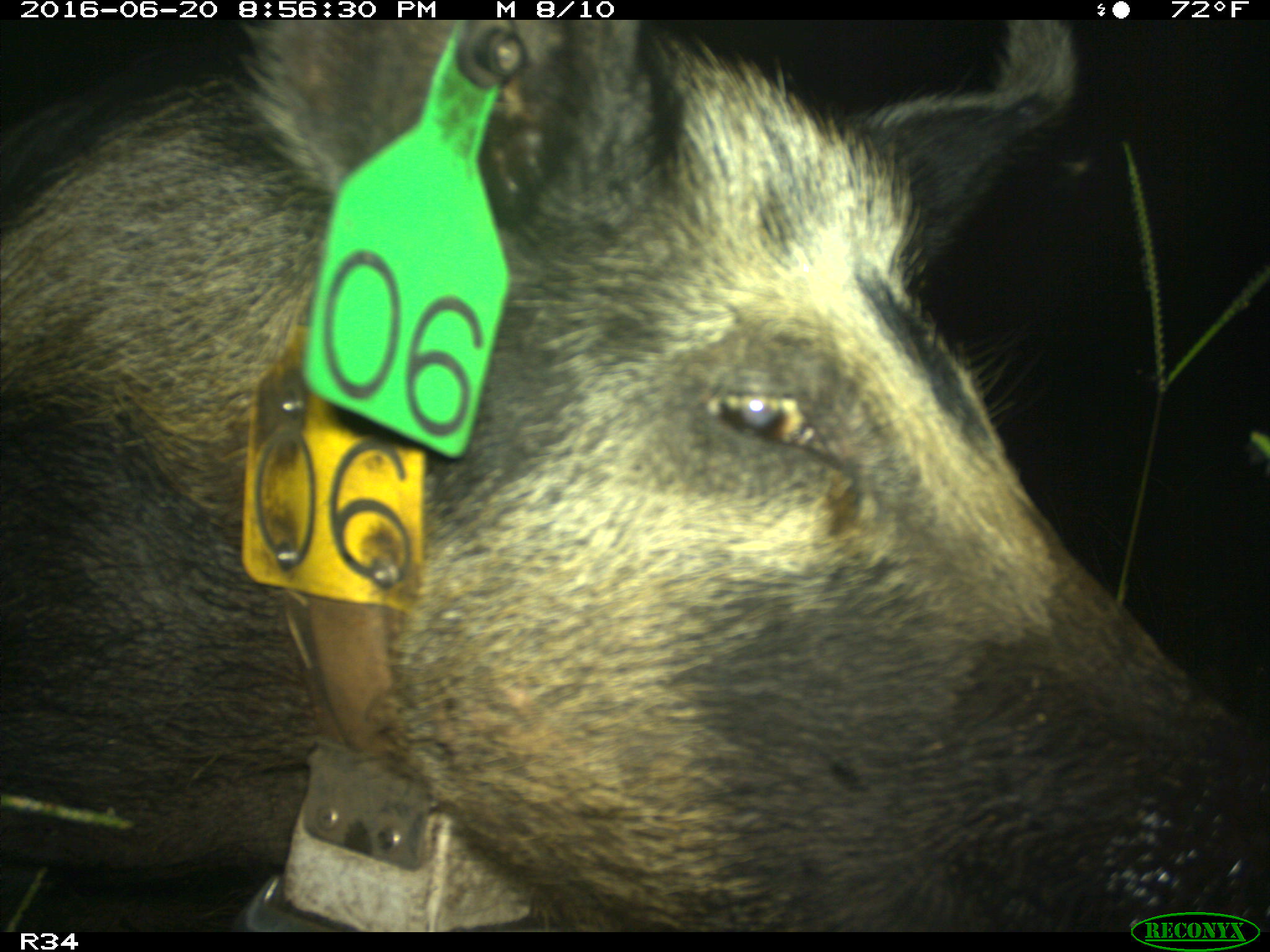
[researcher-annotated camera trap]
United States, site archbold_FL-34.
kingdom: Animalia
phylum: Chordata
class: Mammalia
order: Artiodactyla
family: Suidae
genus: Sus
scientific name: Sus scrofa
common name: wild boar